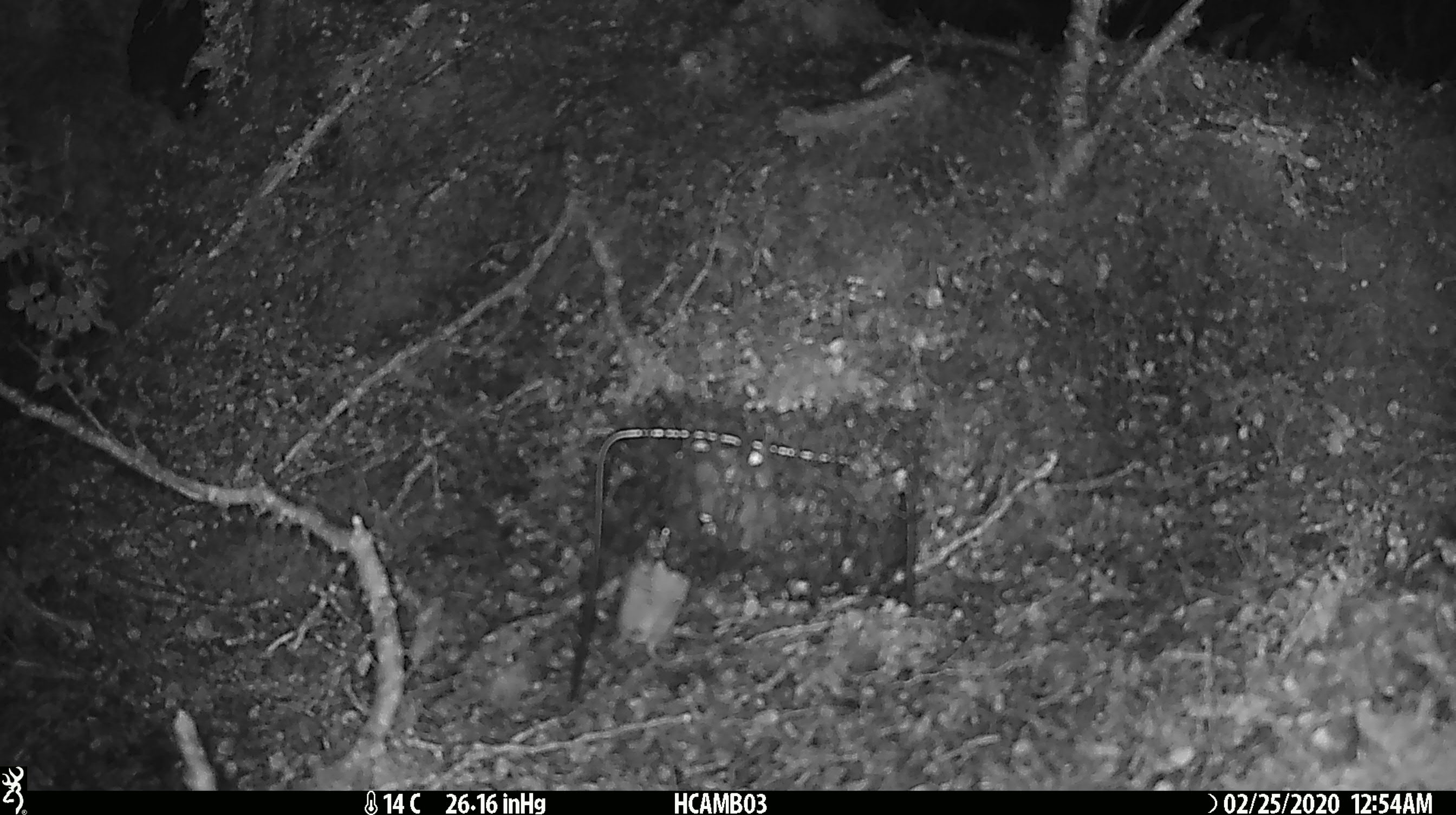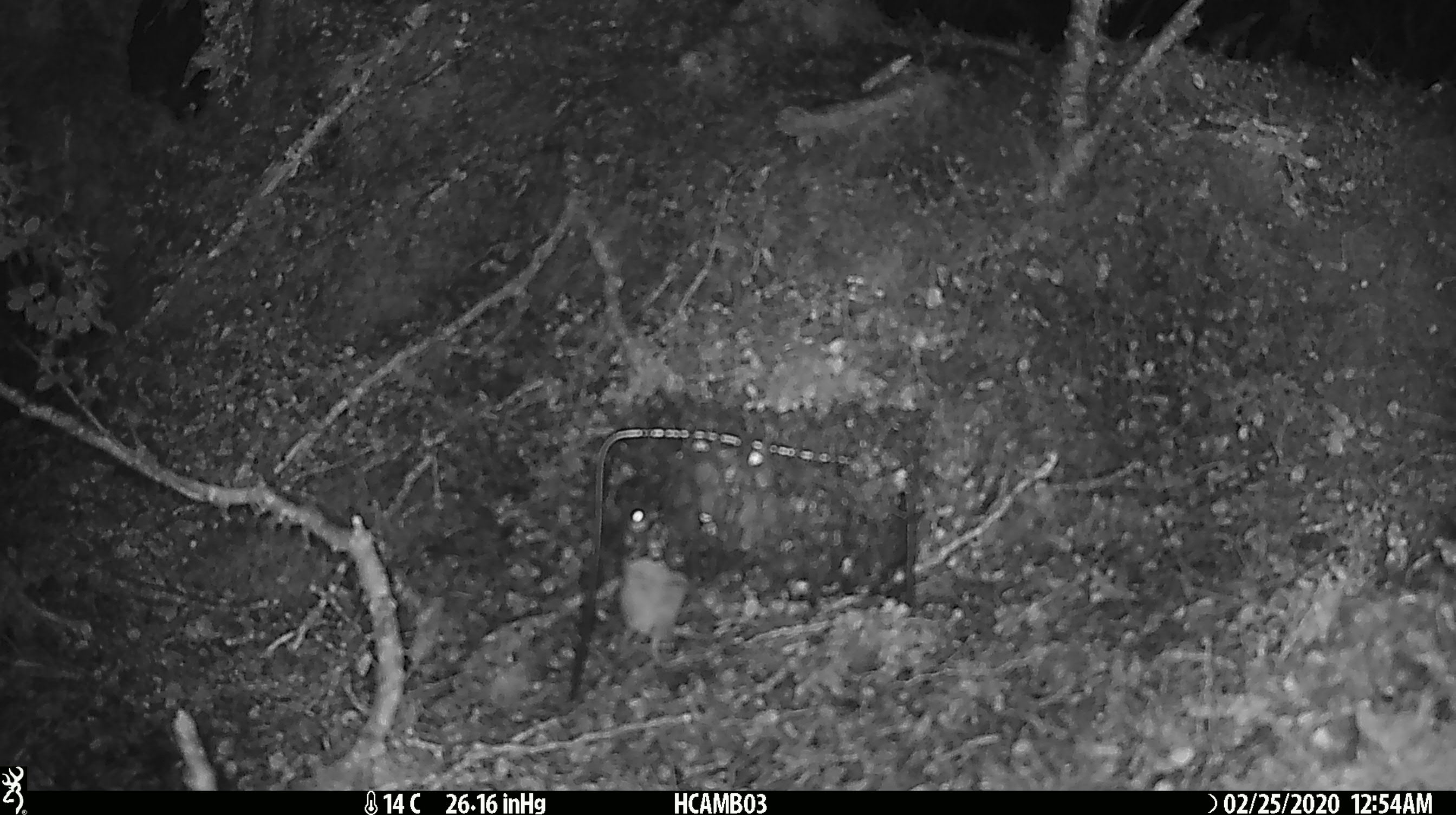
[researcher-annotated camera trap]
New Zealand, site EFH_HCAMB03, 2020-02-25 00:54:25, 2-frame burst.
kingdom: Animalia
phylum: Chordata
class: Mammalia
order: Rodentia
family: Muridae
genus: Mus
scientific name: Mus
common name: mouse